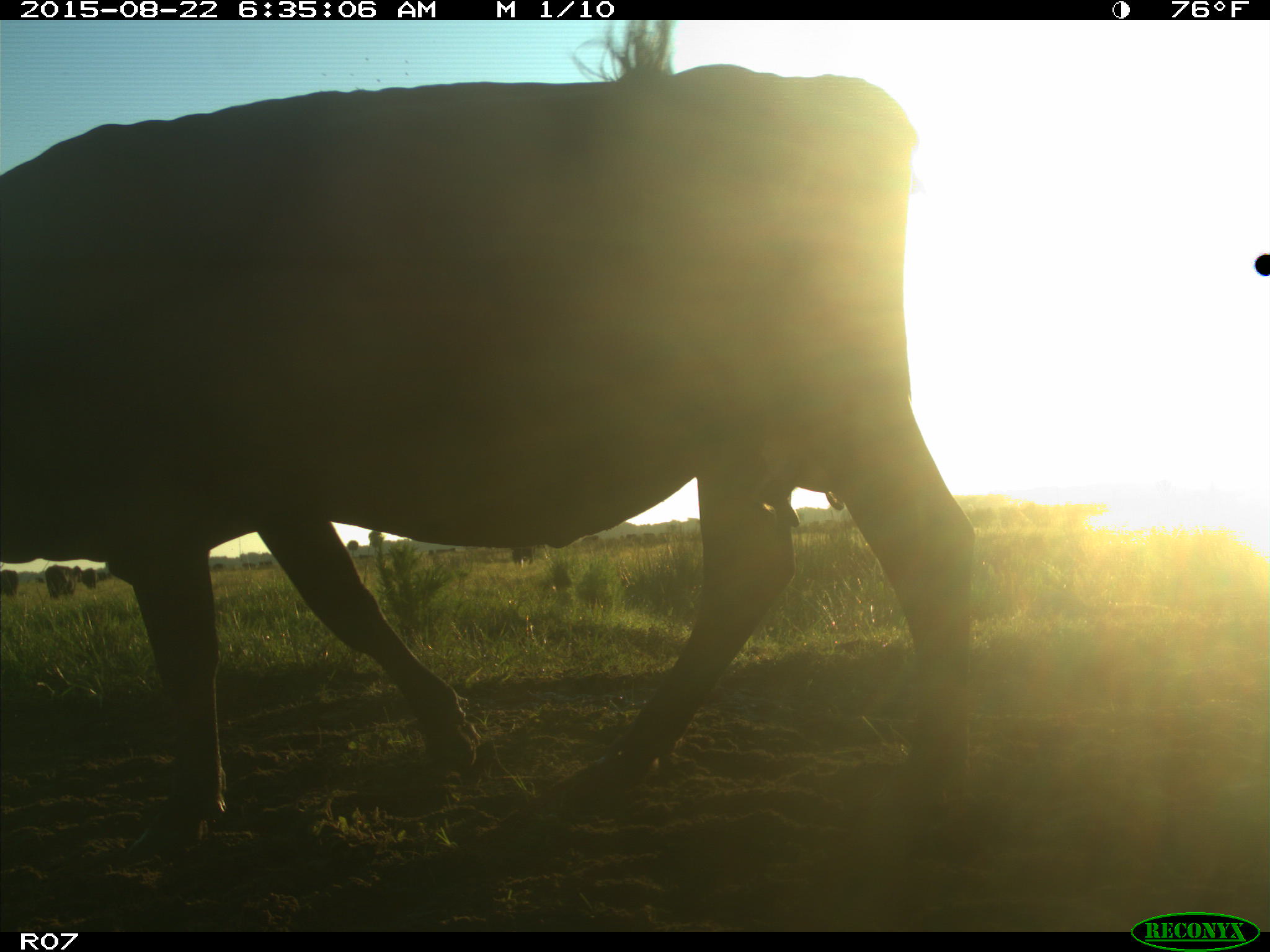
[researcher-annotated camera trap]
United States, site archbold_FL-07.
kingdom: Animalia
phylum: Chordata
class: Mammalia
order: Artiodactyla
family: Bovidae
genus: Bos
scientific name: Bos taurus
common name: domestic cow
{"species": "Bos taurus (domestic cow)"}